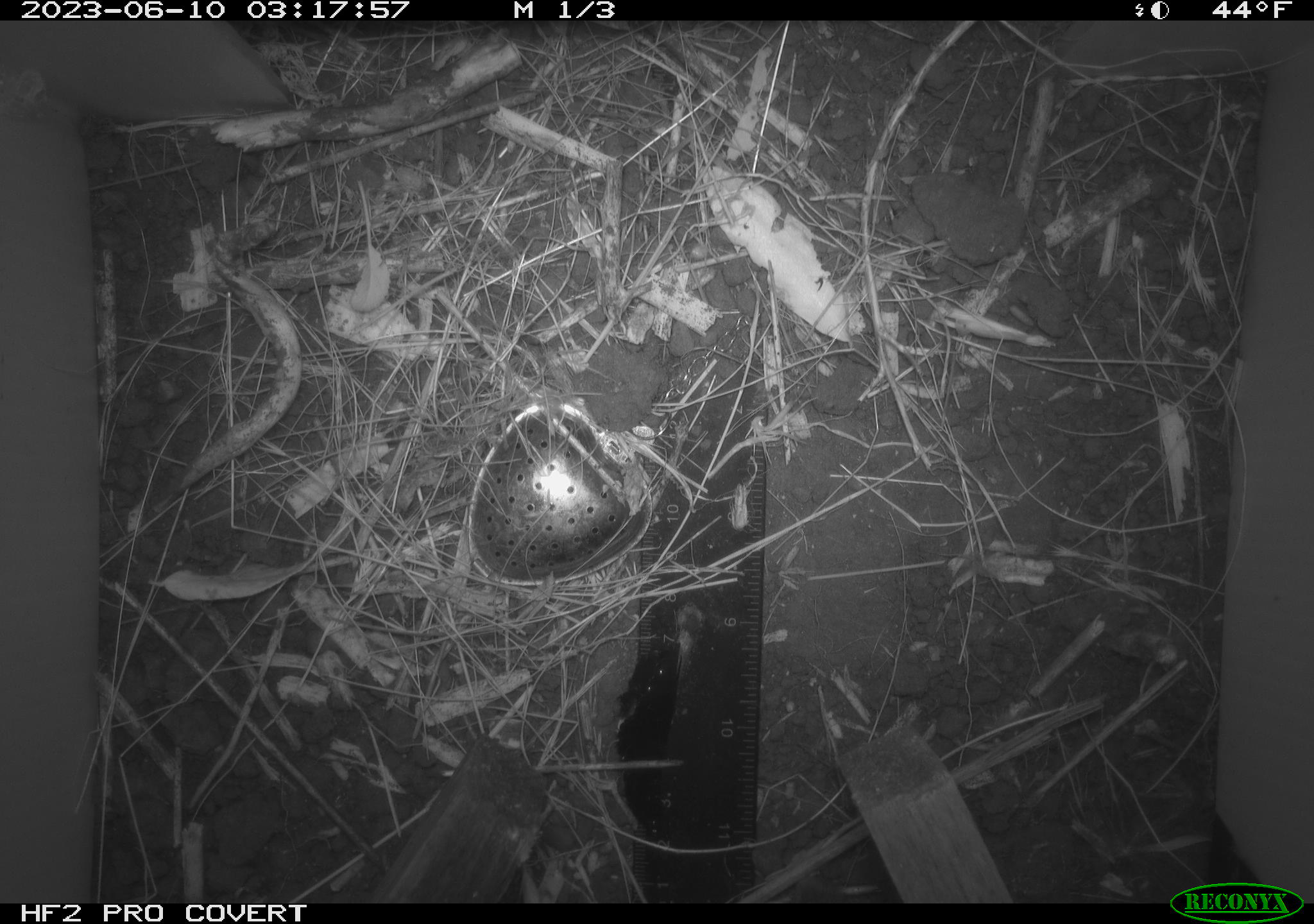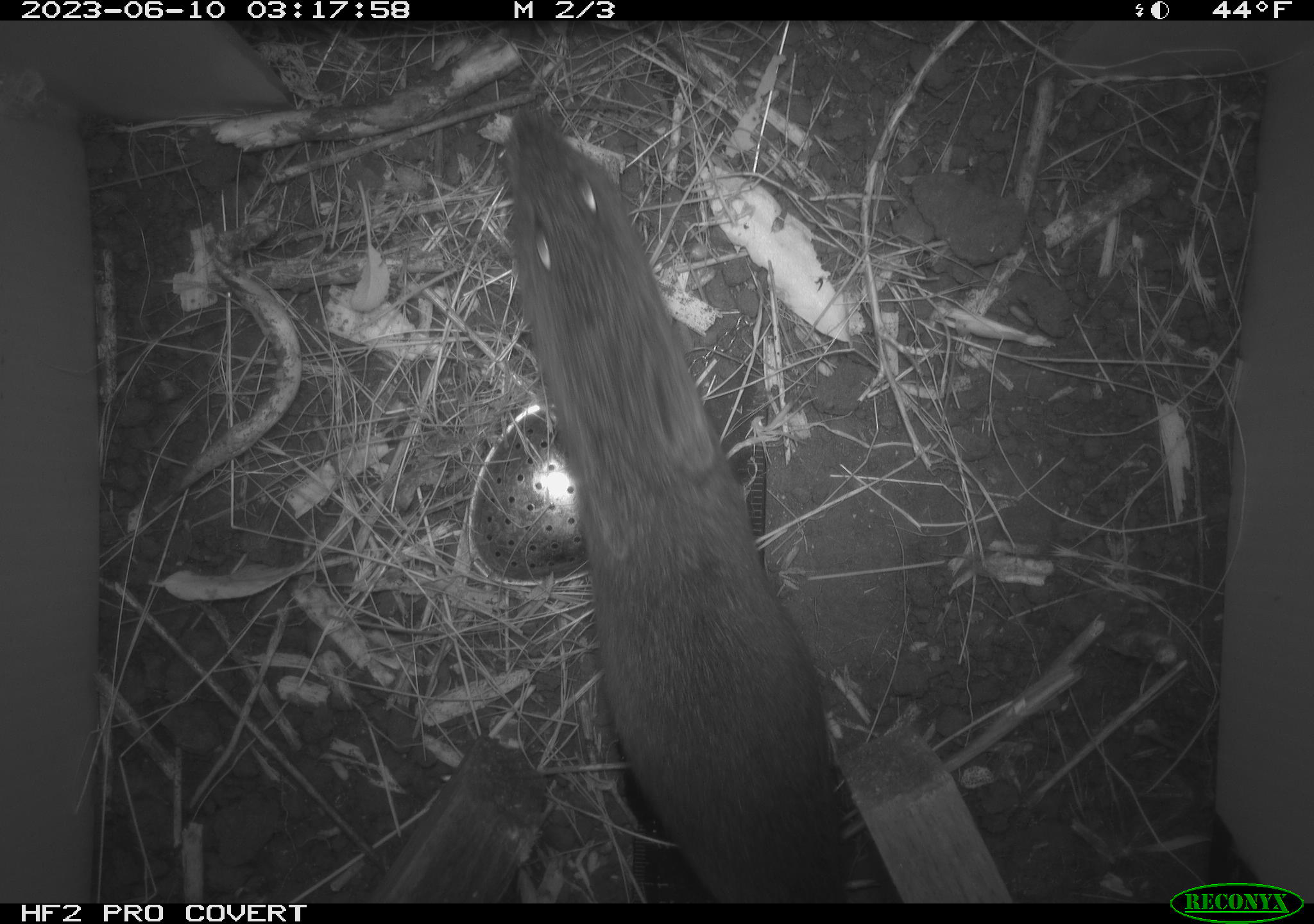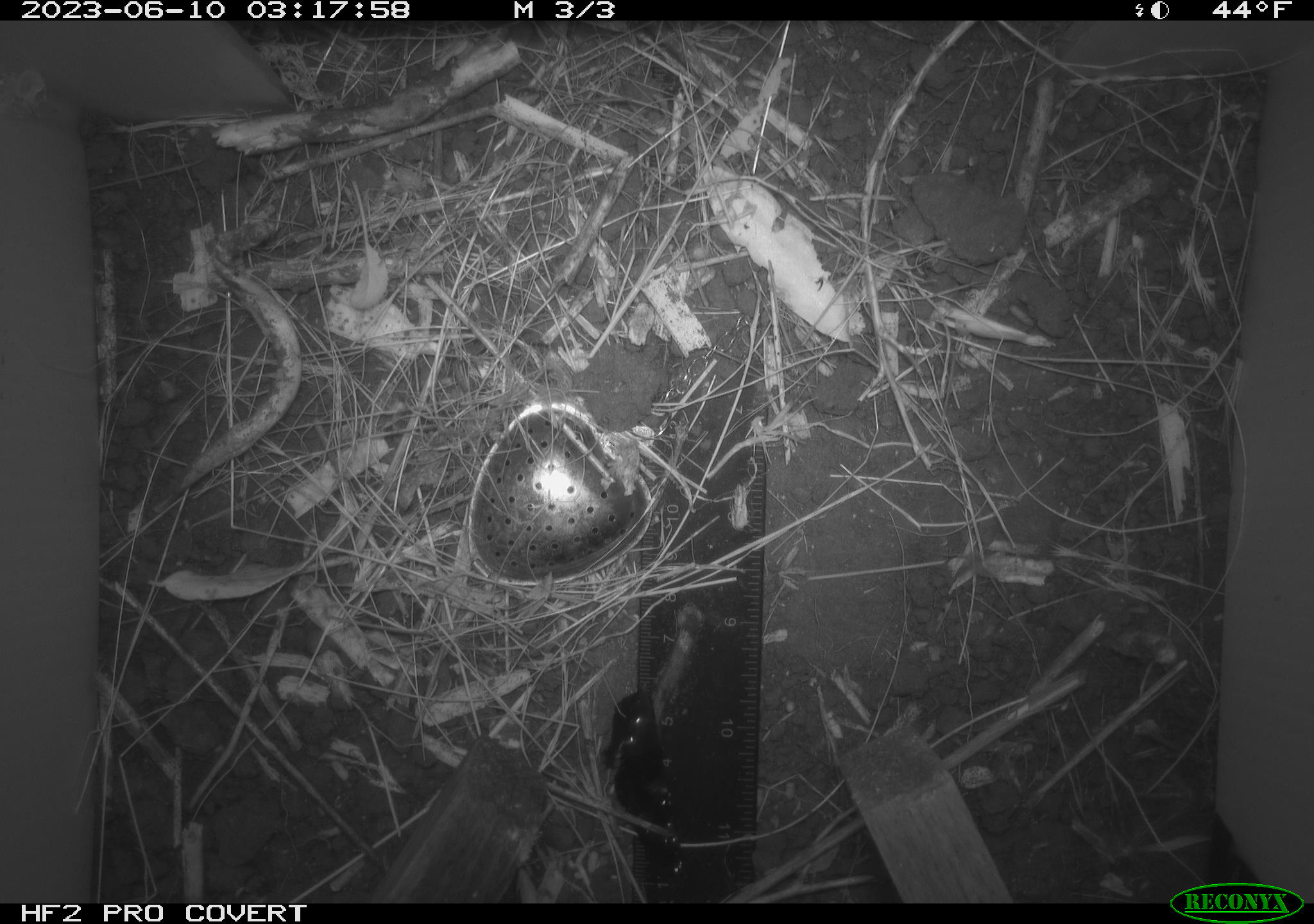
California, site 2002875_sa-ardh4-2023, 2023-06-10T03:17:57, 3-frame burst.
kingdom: Animalia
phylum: Chordata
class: Mammalia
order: Rodentia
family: Cricetidae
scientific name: Arvicolinae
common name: voles, lemmings, and muskrats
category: arvicolinae subfamily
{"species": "arvicolinae subfamily (voles, lemmings, and muskrats) (Arvicolinae)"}